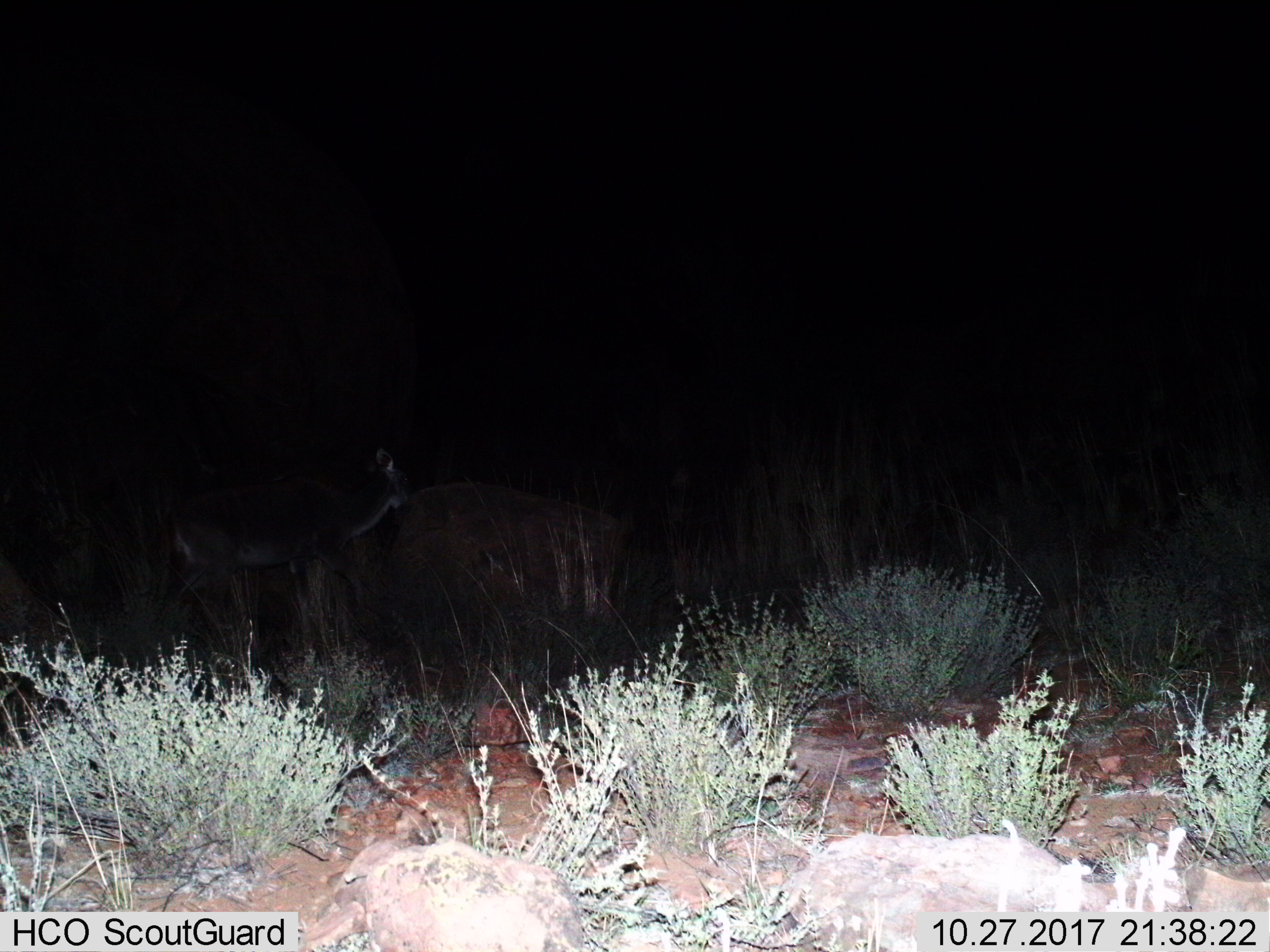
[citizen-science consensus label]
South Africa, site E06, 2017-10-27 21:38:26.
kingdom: Animalia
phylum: Chordata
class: Mammalia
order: Artiodactyla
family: Bovidae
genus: Redunca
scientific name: Redunca fulvorufula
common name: mountain reedbuck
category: reedbuckmountain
Reedbuckmountain (mountain reedbuck) (Redunca fulvorufula), count 1. Behavior (volunteer vote fractions): standing 100%, resting 0%, moving 33%, interacting 0%. Young present (vote fraction): 0%. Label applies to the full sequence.